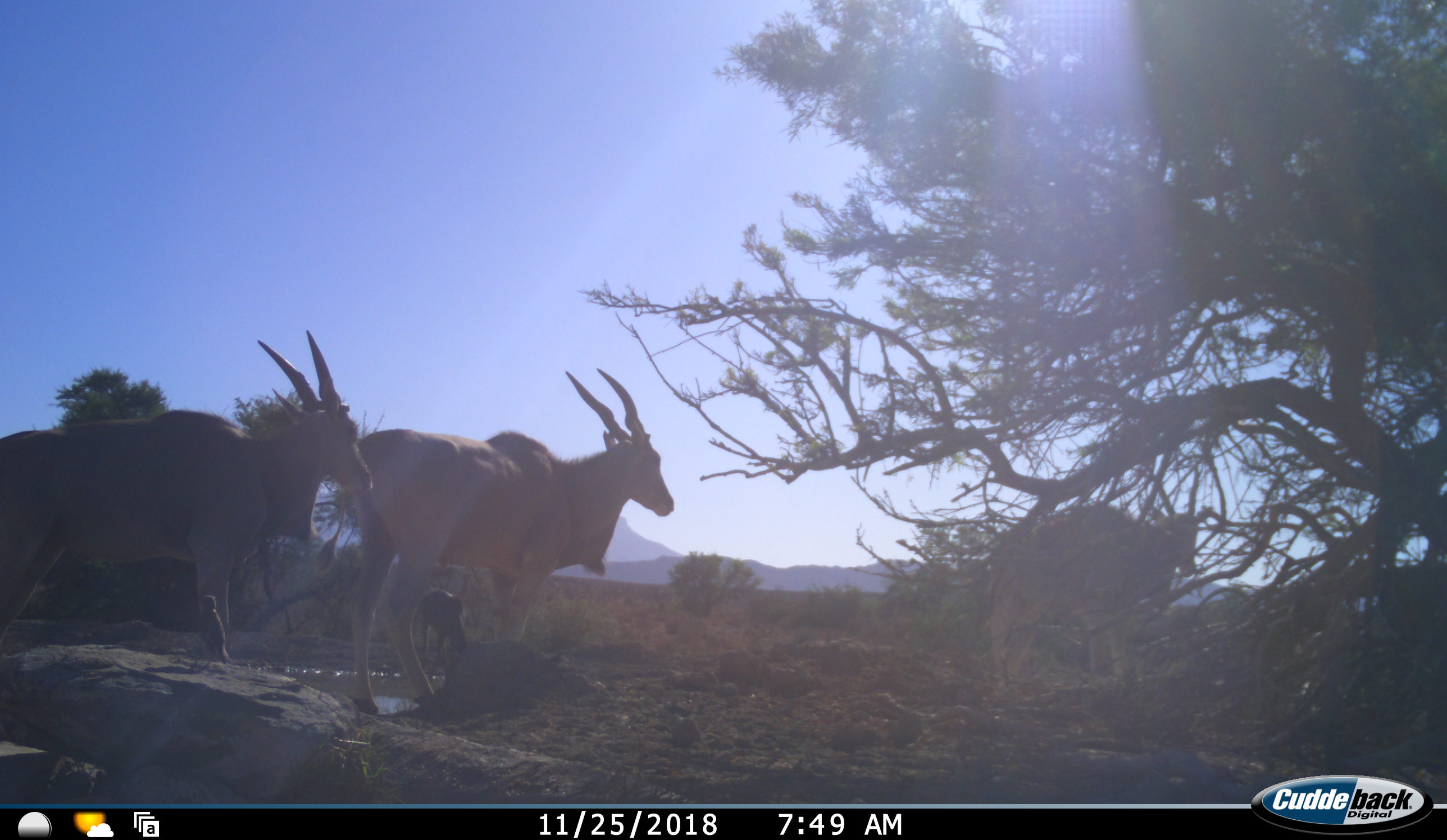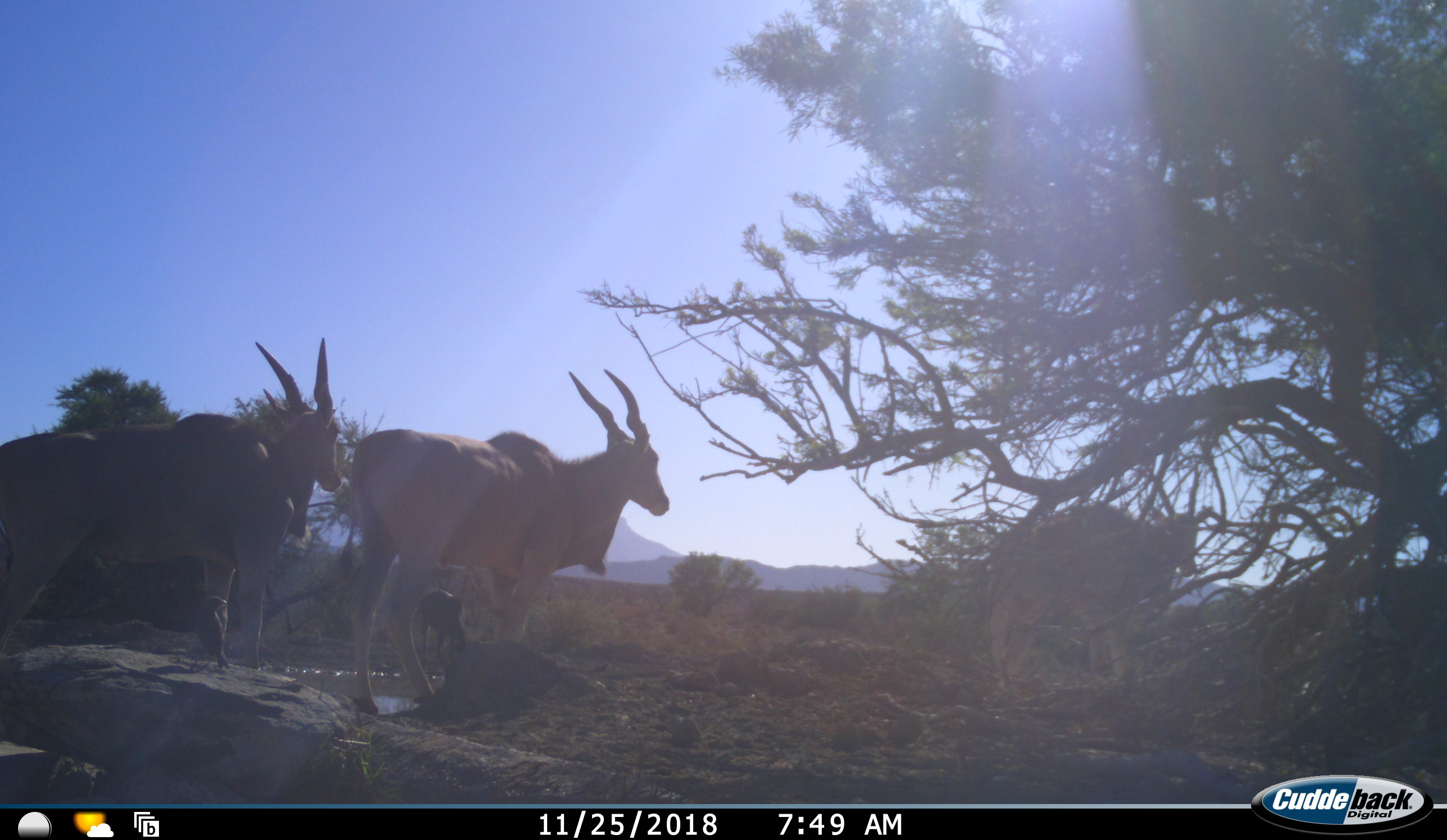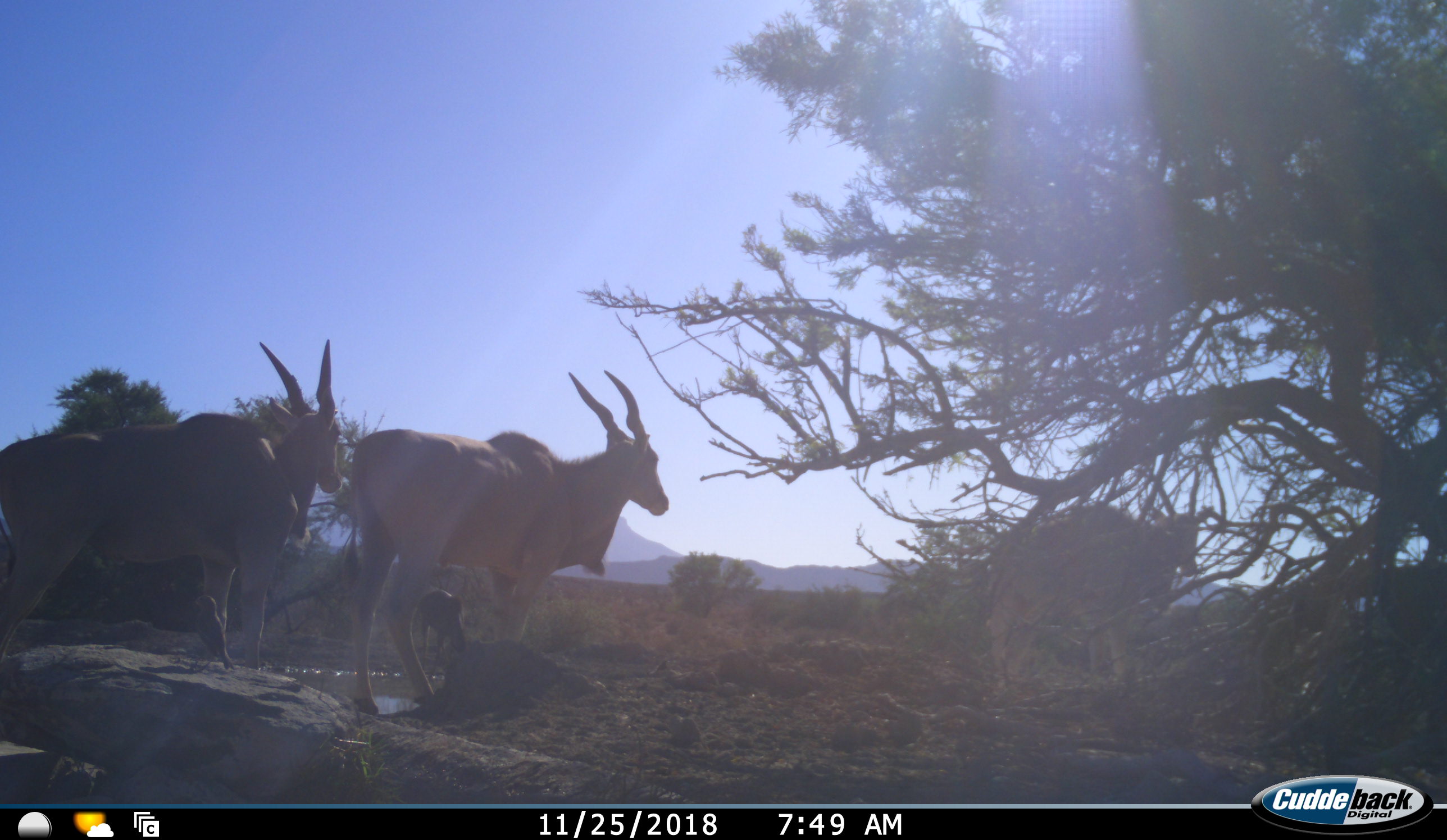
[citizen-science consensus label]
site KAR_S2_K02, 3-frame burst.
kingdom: Animalia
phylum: Chordata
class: Mammalia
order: Artiodactyla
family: Bovidae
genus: Tragelaphus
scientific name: Tragelaphus oryx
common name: eland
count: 3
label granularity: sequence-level